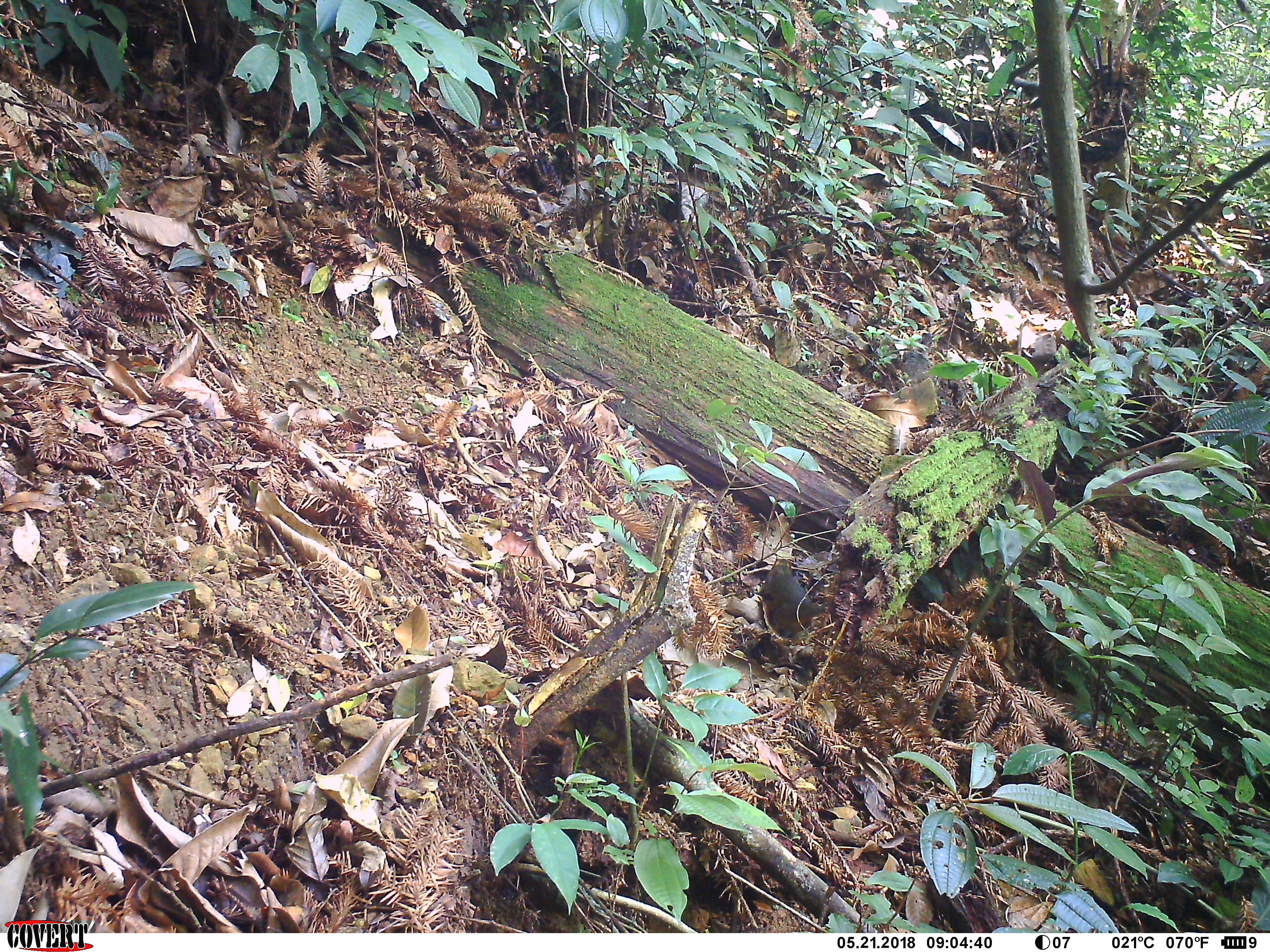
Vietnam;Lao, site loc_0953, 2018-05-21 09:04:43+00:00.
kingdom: Animalia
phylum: Chordata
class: Mammalia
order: Rodentia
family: Sciuridae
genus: Dremomys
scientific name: Dremomys rufigenis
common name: red-cheeked squirrel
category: red cheeked squirrel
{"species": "red cheeked squirrel (red-cheeked squirrel) (Dremomys rufigenis)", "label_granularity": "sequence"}